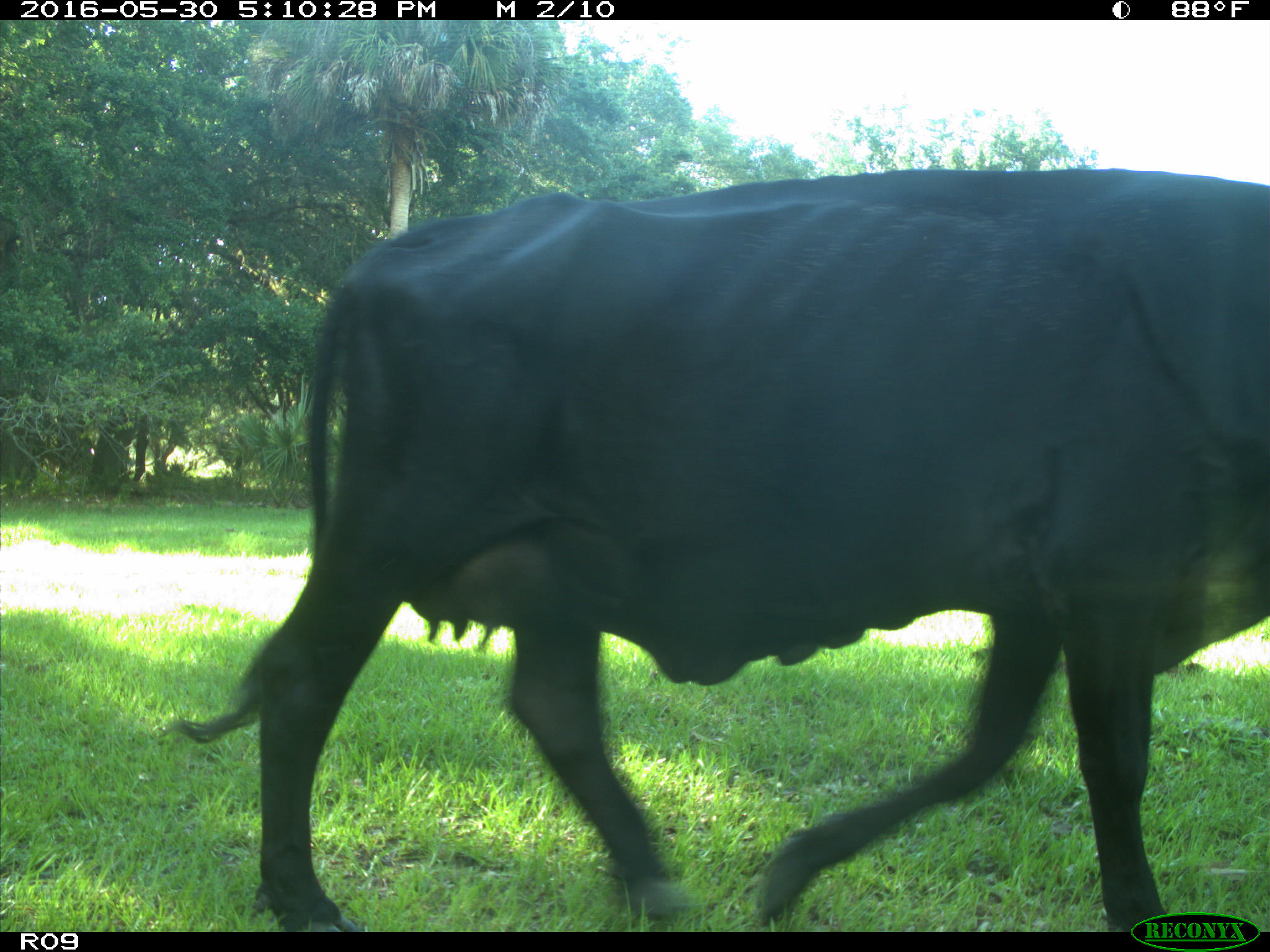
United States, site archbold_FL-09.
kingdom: Animalia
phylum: Chordata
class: Mammalia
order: Artiodactyla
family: Bovidae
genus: Bos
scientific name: Bos taurus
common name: domestic cow